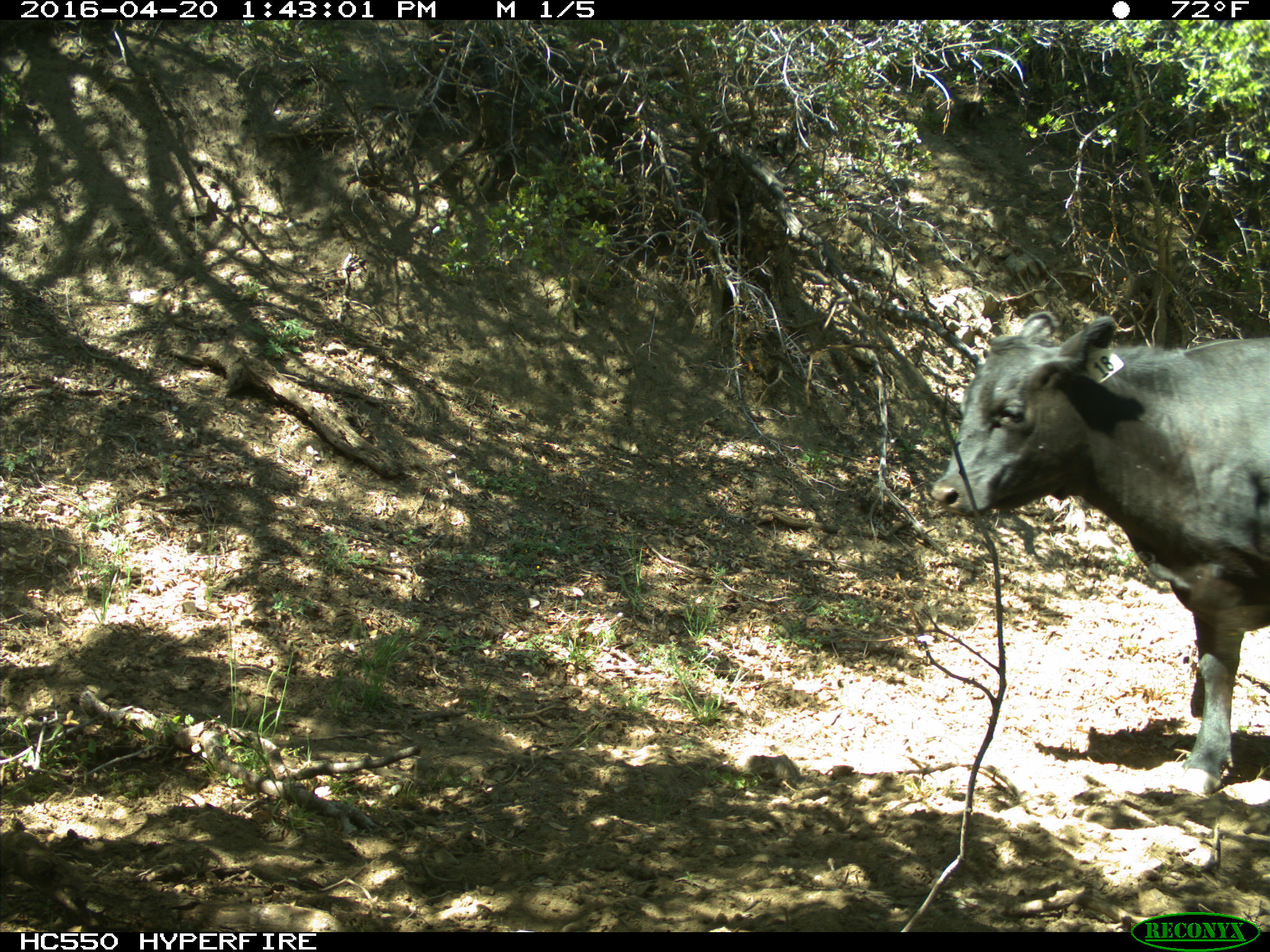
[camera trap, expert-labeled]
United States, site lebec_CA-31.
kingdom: Animalia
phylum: Chordata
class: Mammalia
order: Artiodactyla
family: Bovidae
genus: Bos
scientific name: Bos taurus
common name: domestic cow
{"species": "Bos taurus (domestic cow)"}